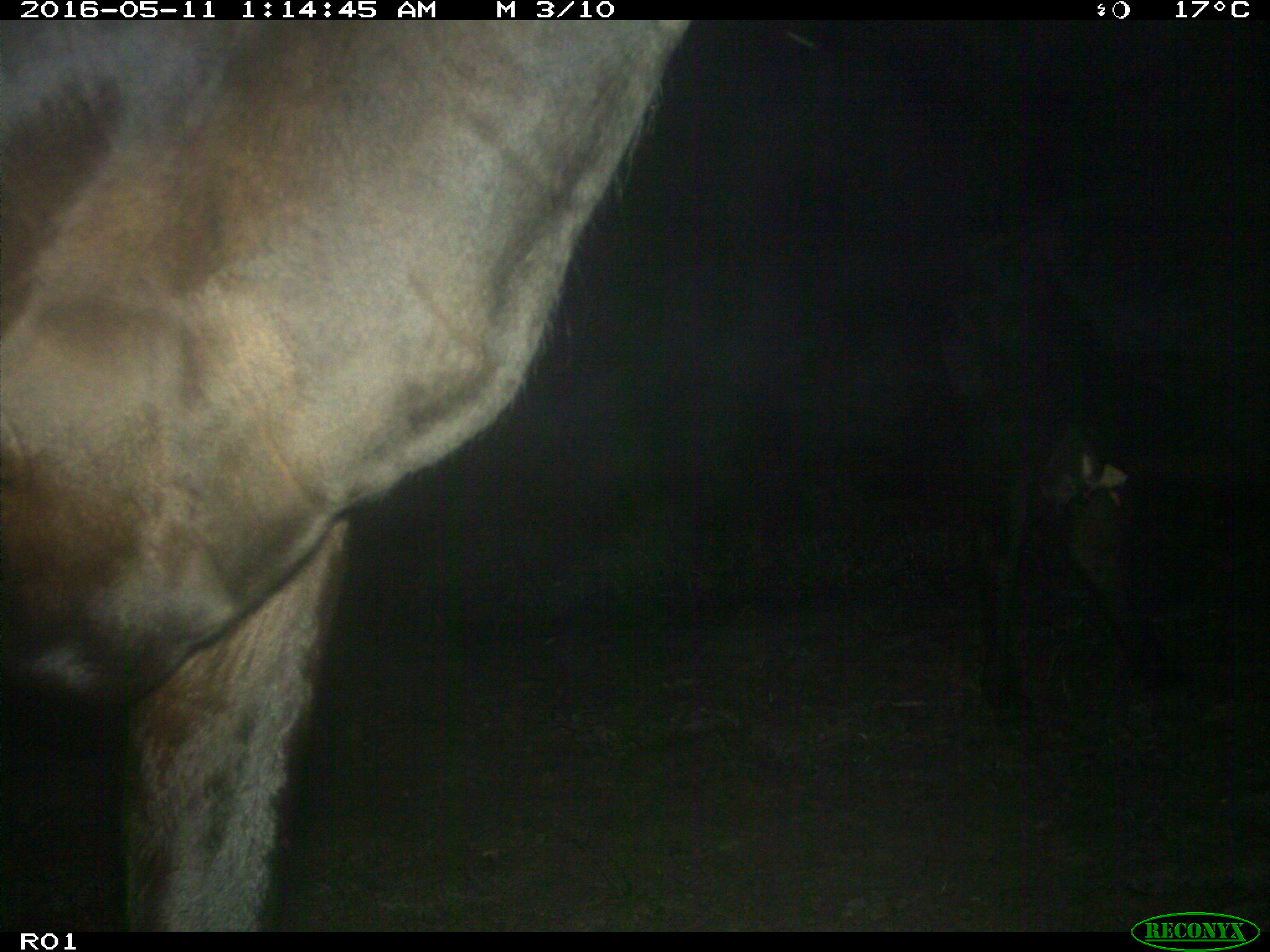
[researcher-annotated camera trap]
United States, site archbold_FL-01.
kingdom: Animalia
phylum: Chordata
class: Mammalia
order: Artiodactyla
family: Bovidae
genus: Bos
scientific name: Bos taurus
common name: domestic cow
Bos taurus (domestic cow).